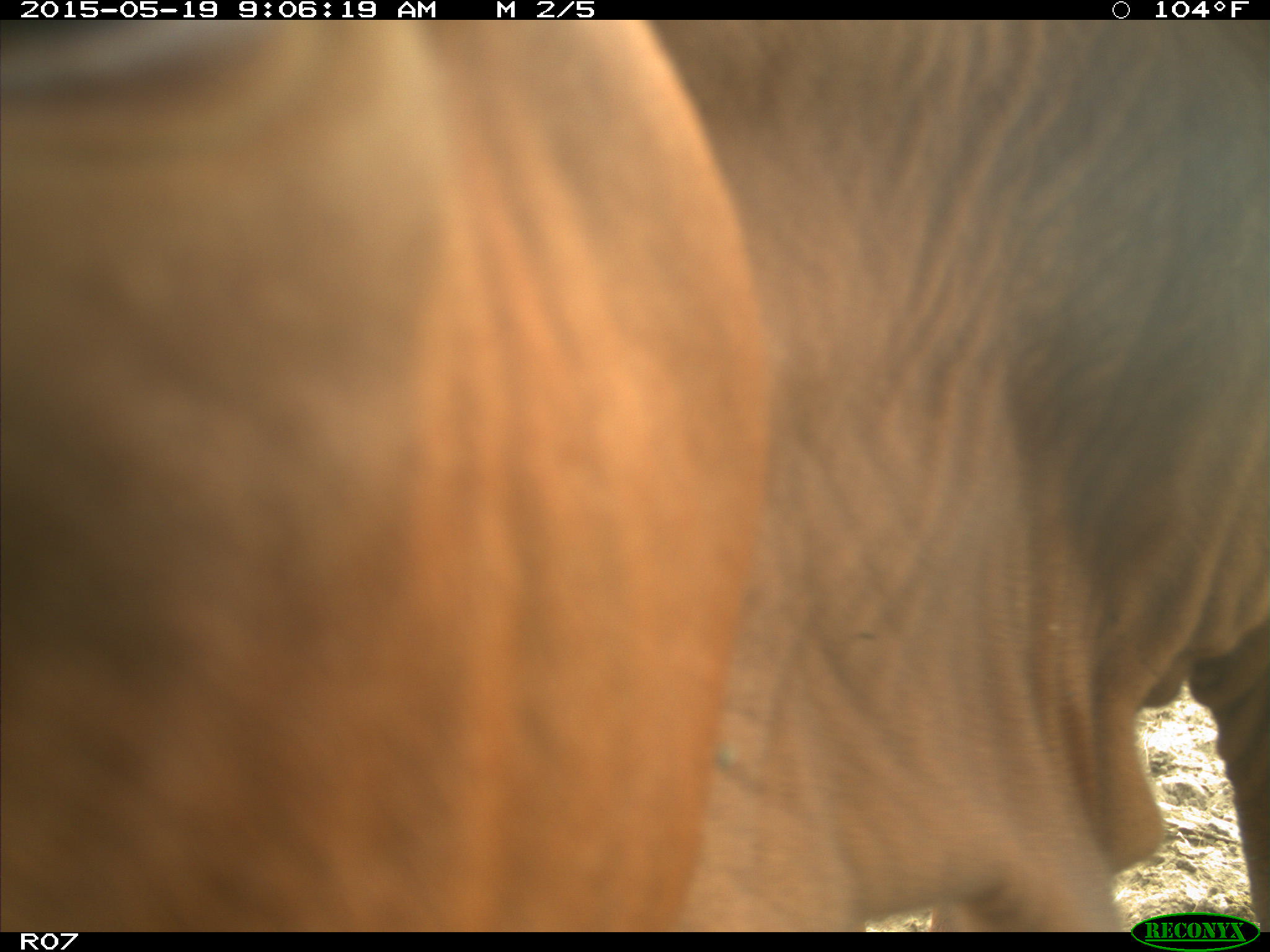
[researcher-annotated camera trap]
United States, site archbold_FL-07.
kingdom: Animalia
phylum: Chordata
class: Mammalia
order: Artiodactyla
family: Bovidae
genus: Bos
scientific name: Bos taurus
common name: domestic cow